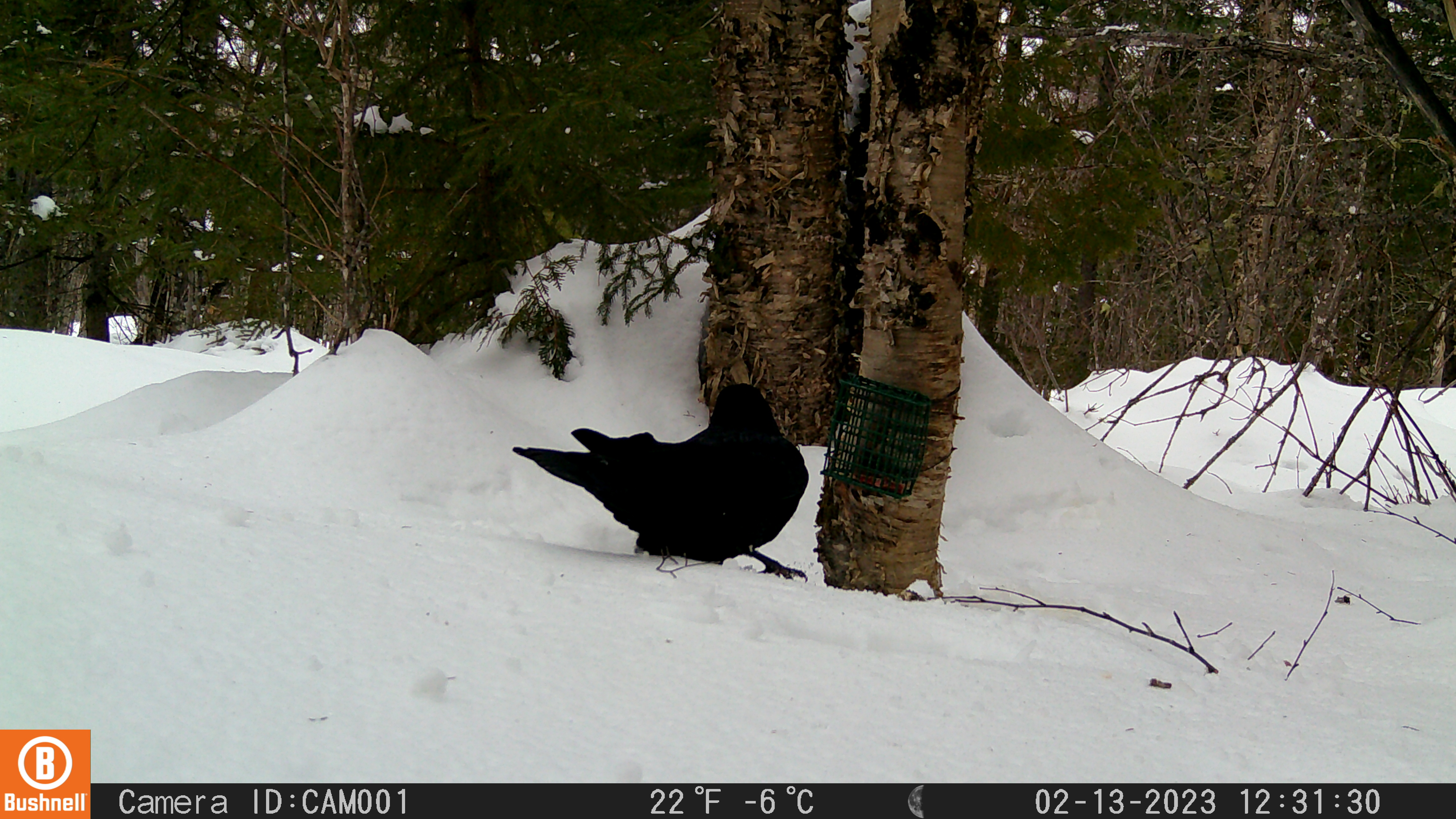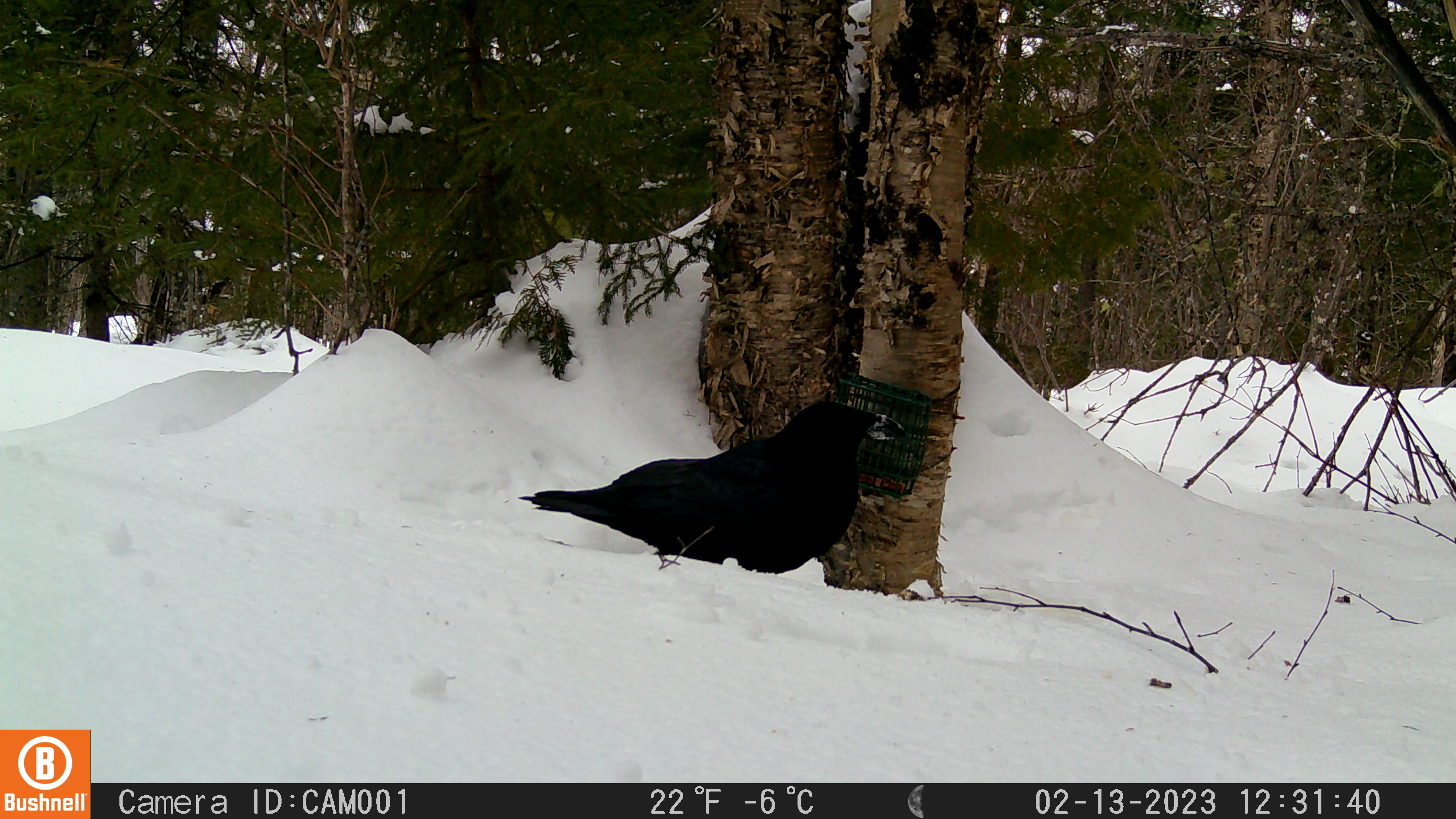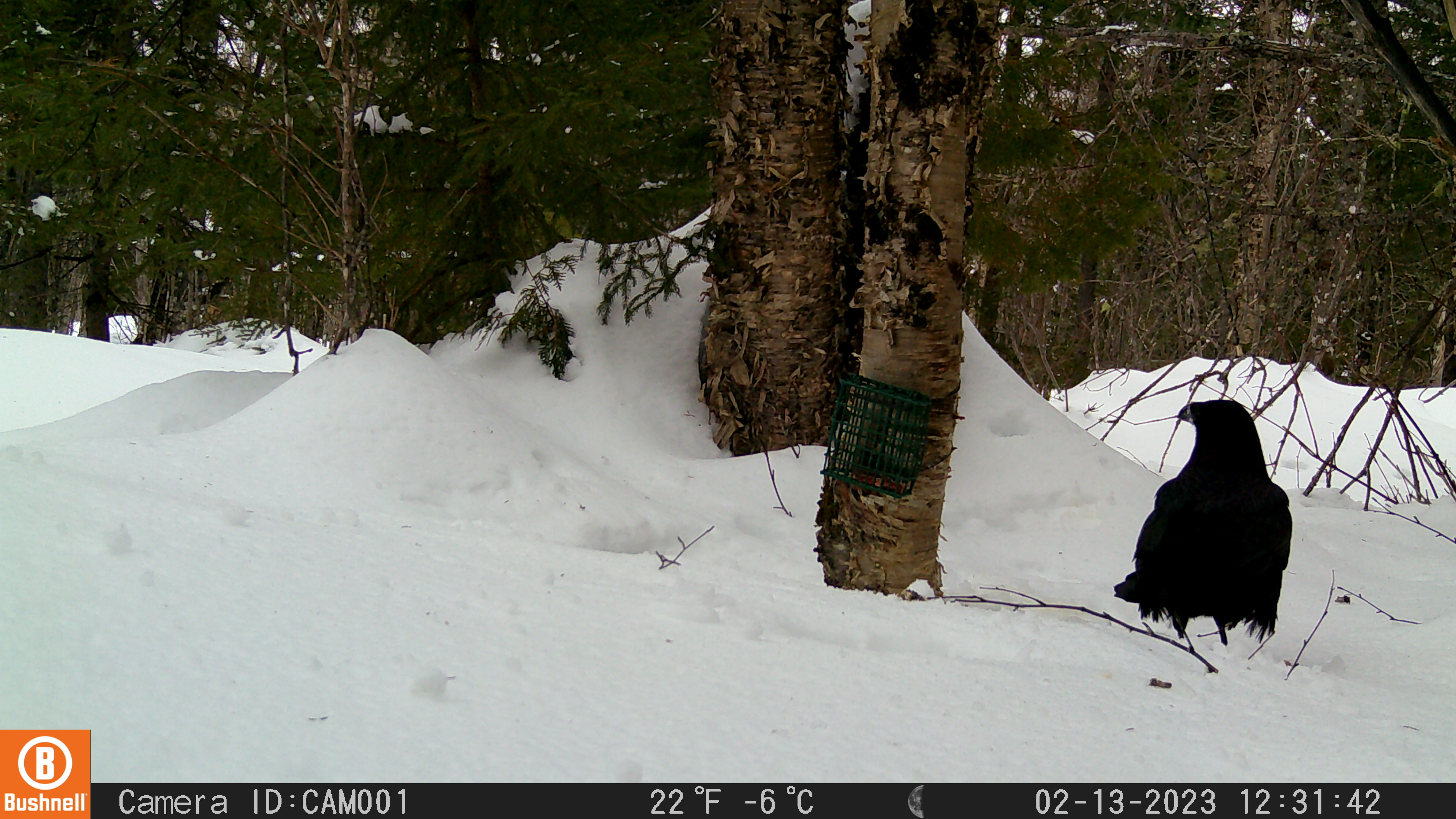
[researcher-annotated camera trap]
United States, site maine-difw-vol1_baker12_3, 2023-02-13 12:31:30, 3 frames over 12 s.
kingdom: Animalia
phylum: Chordata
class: Aves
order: Passeriformes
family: Corvidae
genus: Corvus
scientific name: Corvus corax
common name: common raven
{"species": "common raven (Corvus corax)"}